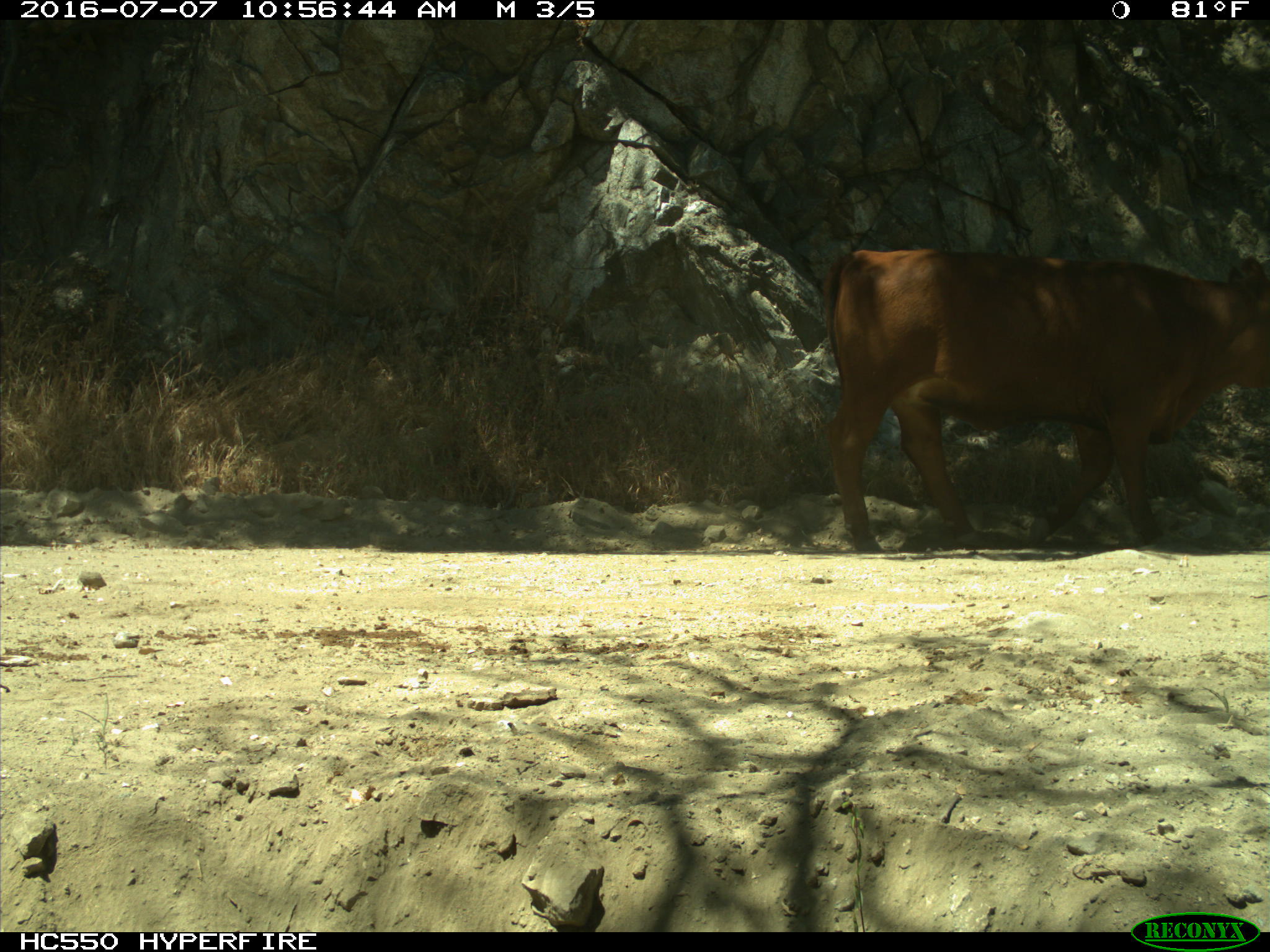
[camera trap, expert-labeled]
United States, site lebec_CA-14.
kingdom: Animalia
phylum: Chordata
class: Mammalia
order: Artiodactyla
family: Bovidae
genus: Bos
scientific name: Bos taurus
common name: domestic cow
Bos taurus (domestic cow).